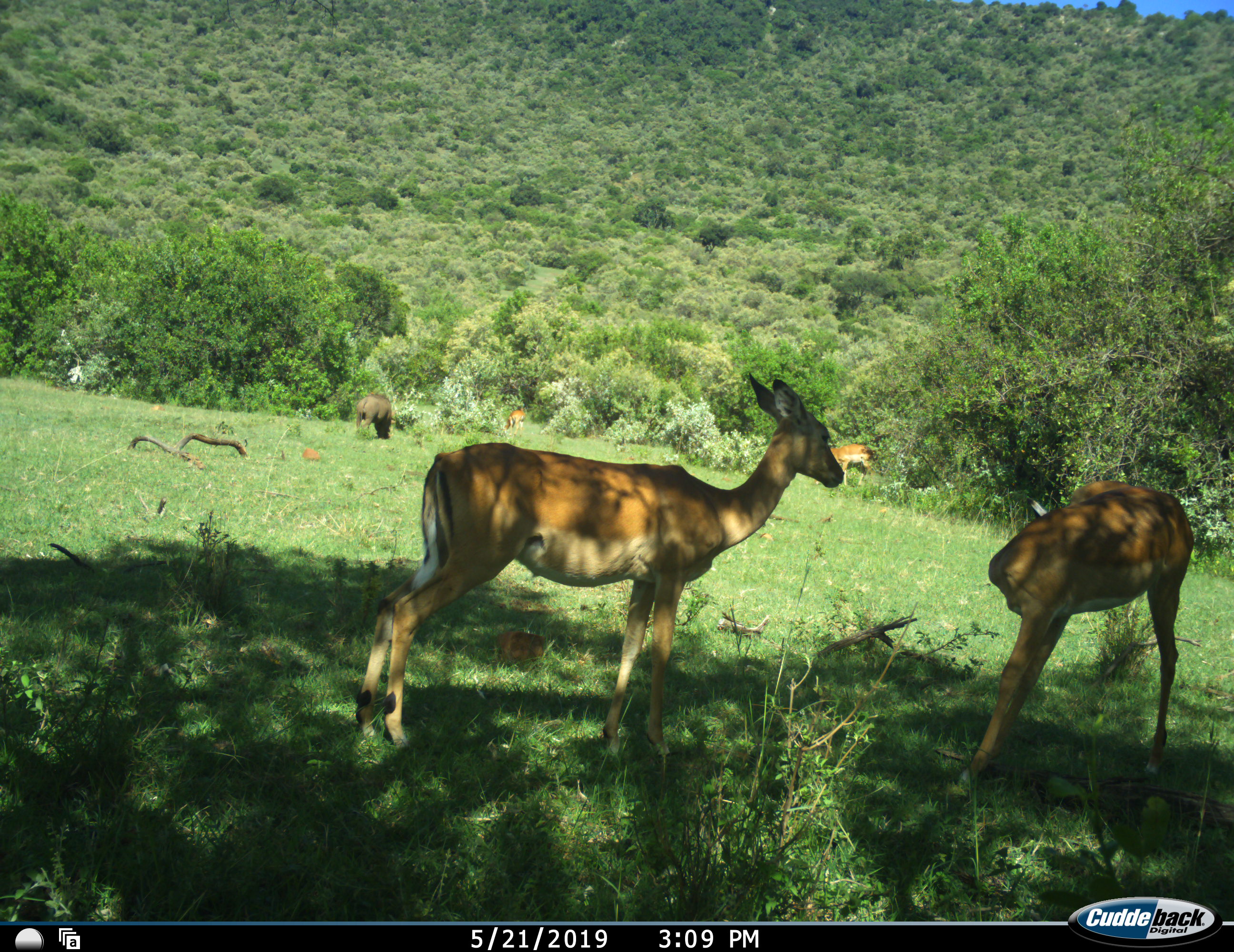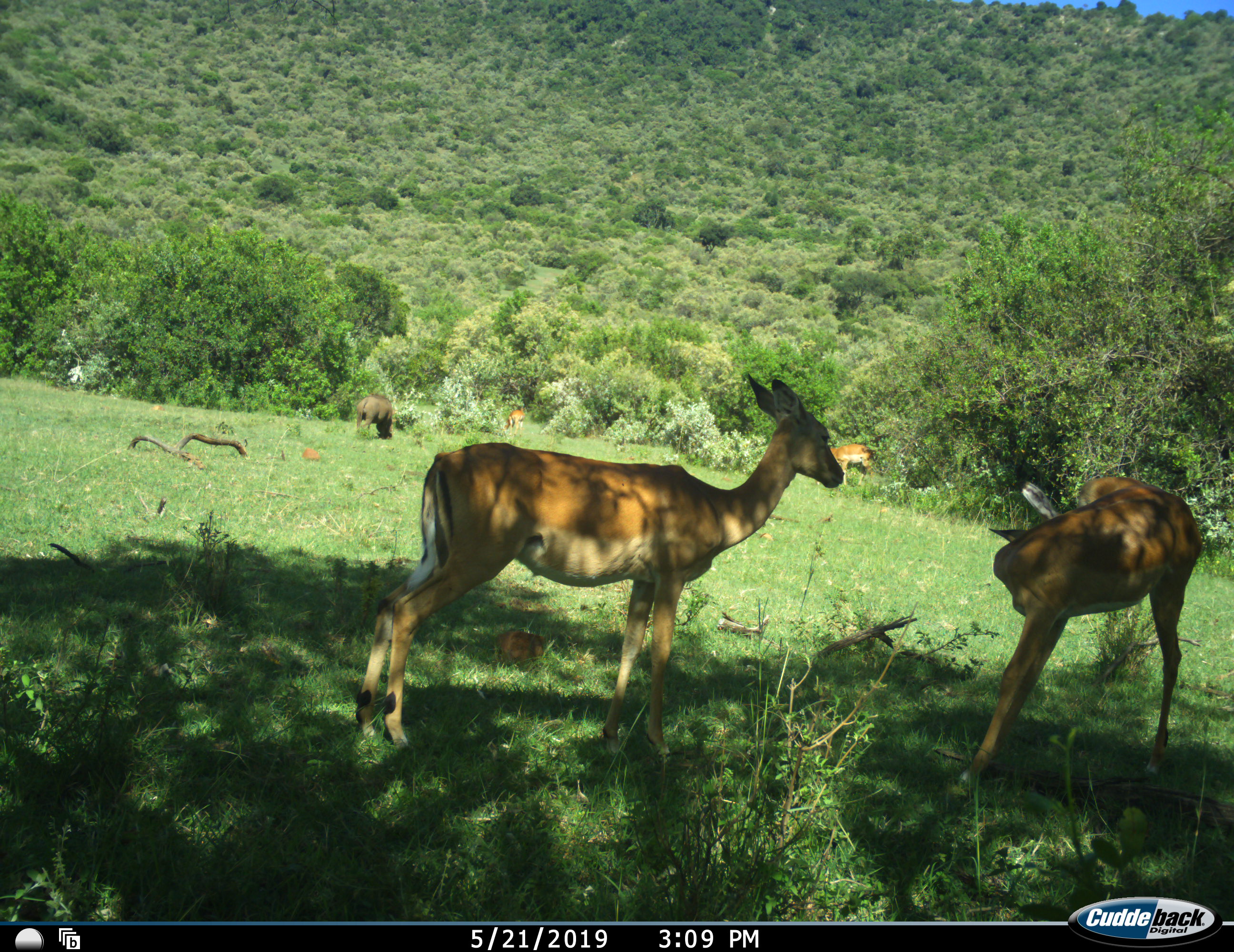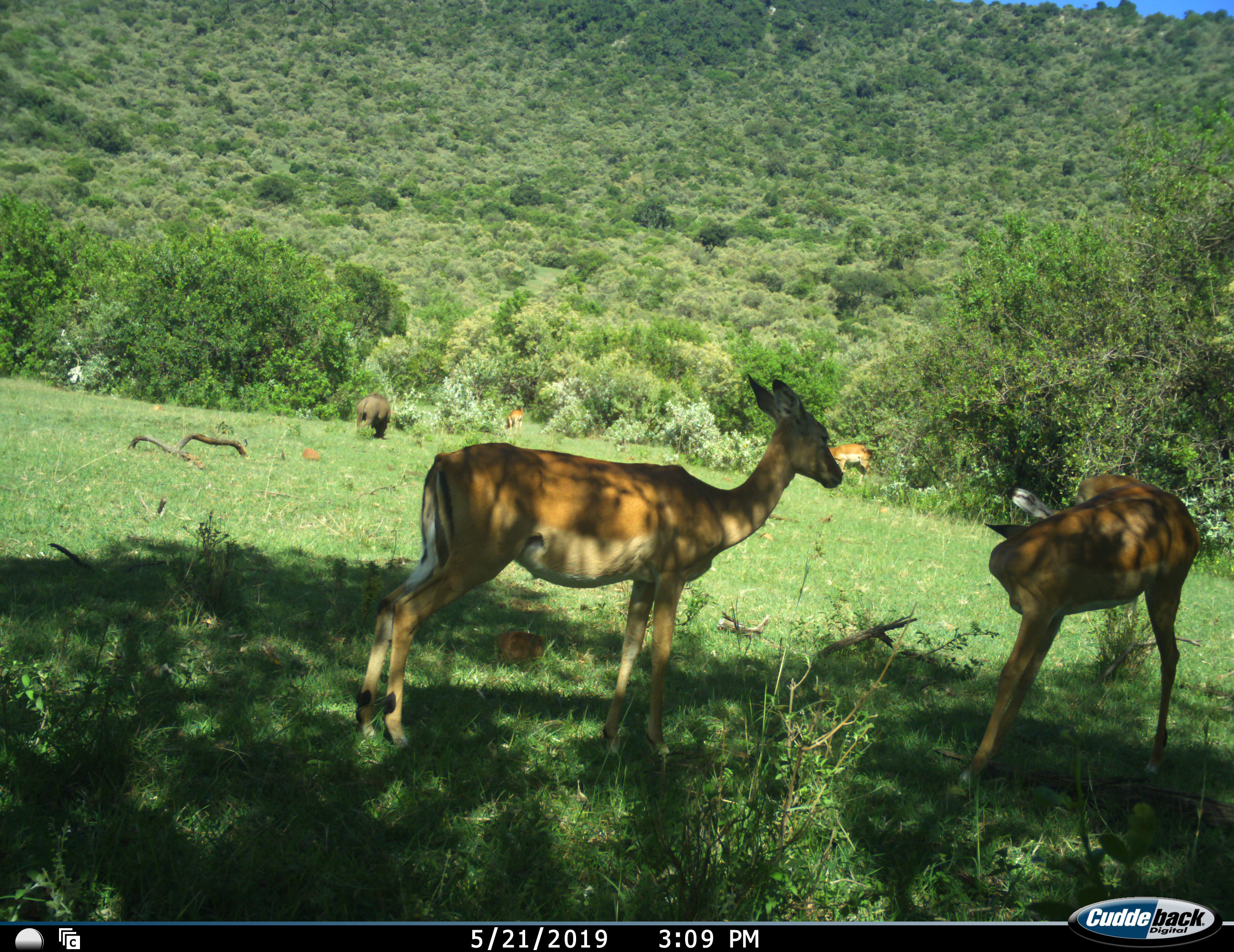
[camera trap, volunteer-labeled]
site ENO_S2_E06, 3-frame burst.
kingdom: Animalia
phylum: Chordata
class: Mammalia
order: Artiodactyla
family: Bovidae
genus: Aepyceros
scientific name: Aepyceros melampus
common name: impala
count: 4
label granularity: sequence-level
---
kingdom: Animalia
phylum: Chordata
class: Mammalia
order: Artiodactyla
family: Suidae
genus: Phacochoerus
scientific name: Phacochoerus africanus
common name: warthog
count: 1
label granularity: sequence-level